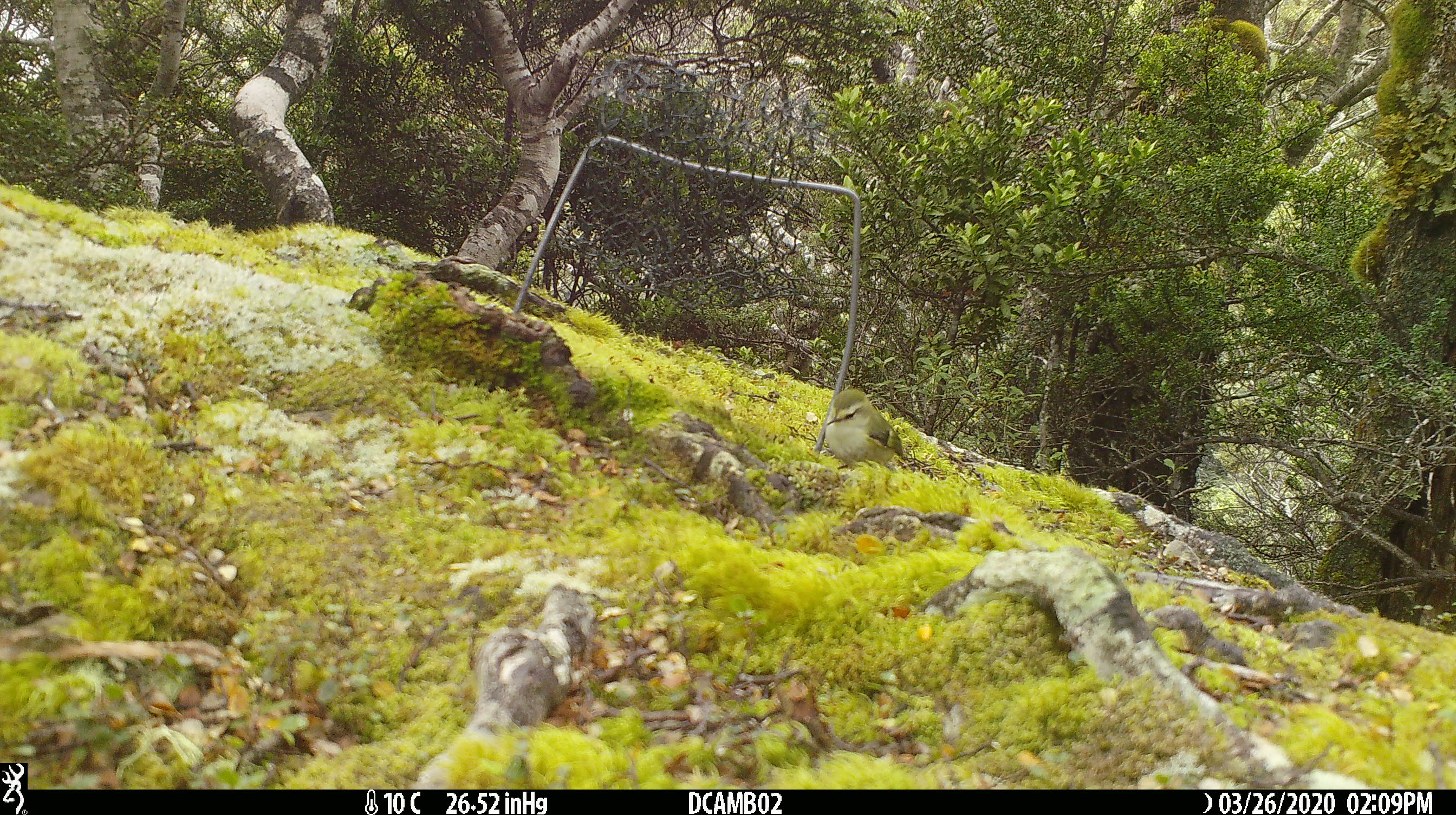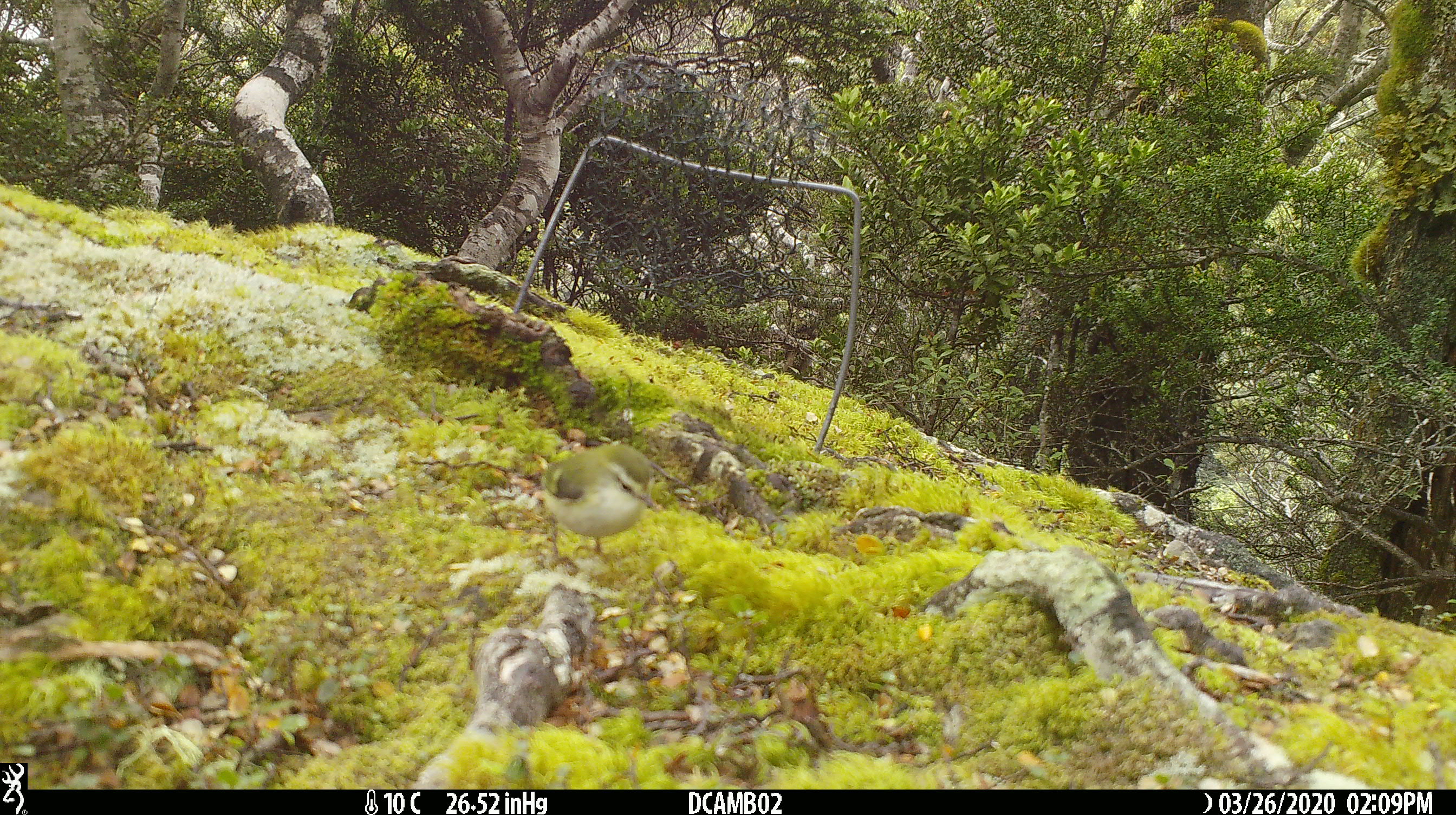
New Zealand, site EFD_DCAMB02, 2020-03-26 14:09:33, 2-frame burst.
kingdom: Animalia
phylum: Chordata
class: Aves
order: Passeriformes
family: Acanthisittidae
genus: Acanthisitta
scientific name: Acanthisitta chloris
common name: rifleman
Rifleman (Acanthisitta chloris).